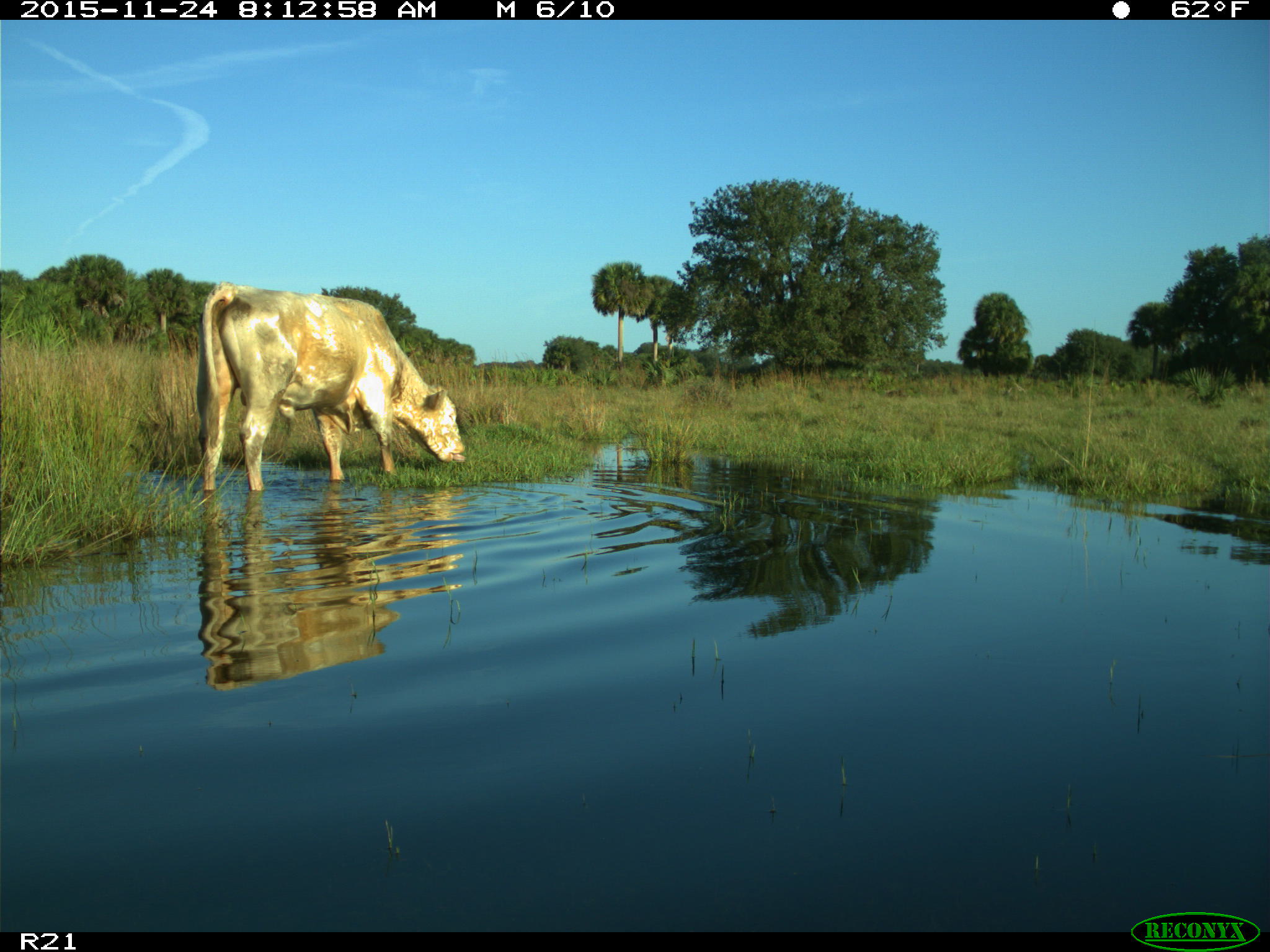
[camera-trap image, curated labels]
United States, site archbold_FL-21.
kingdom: Animalia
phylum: Chordata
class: Mammalia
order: Artiodactyla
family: Bovidae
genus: Bos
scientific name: Bos taurus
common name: domestic cow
Bos taurus (domestic cow).